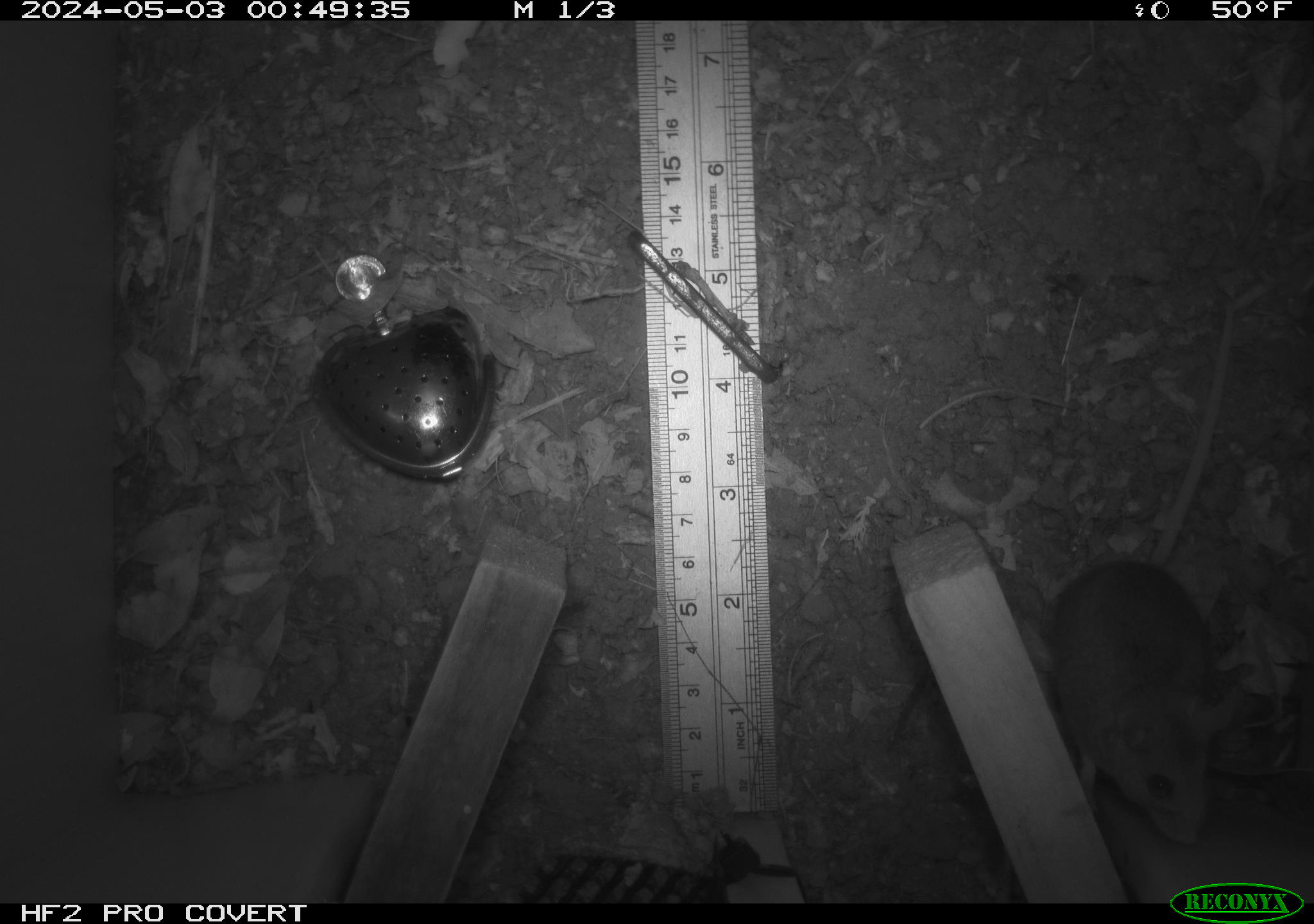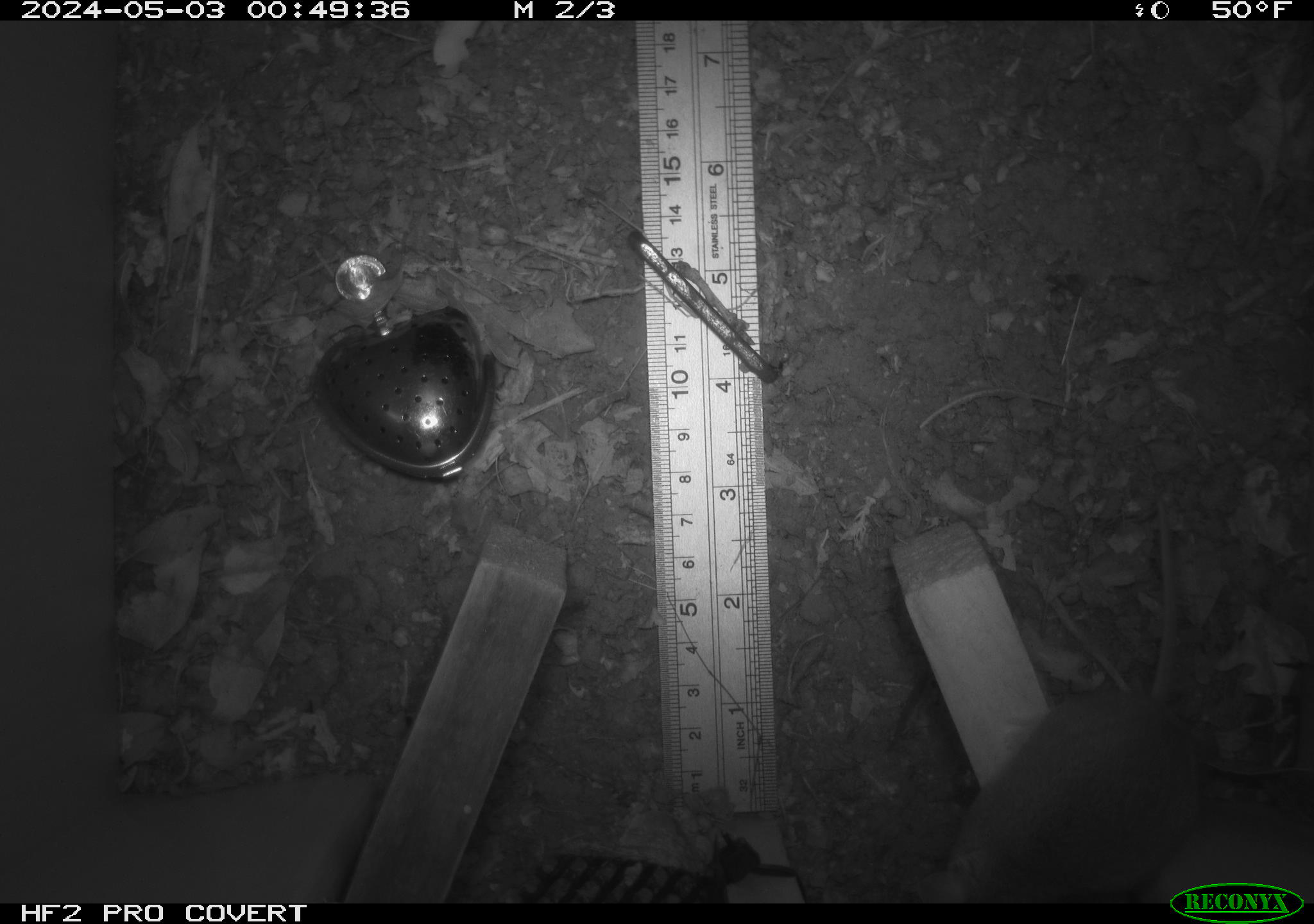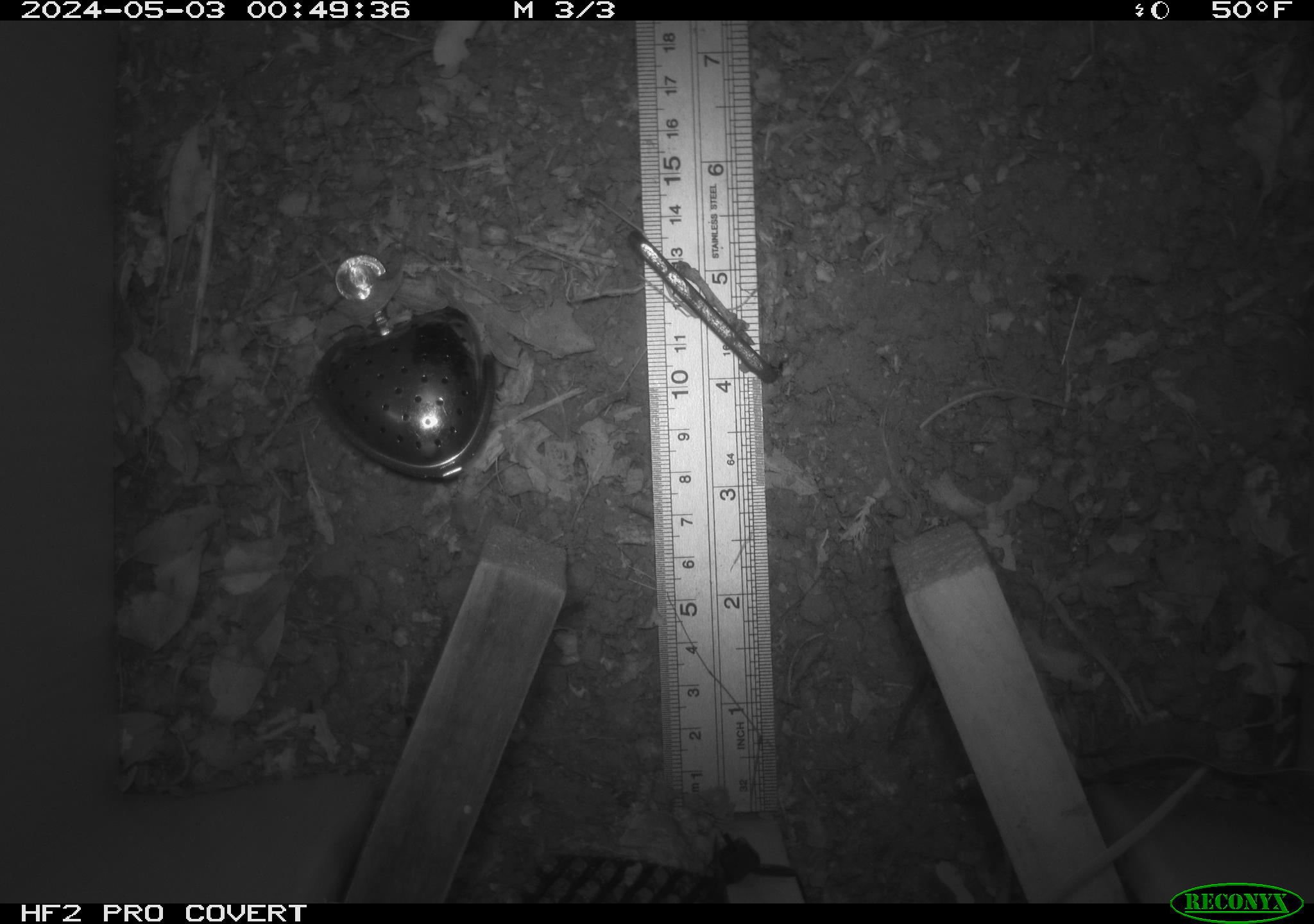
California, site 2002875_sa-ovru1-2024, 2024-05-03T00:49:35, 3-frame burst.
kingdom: Animalia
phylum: Chordata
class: Mammalia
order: Rodentia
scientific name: Rodentia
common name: rodent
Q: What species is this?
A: Rodent (Rodentia).